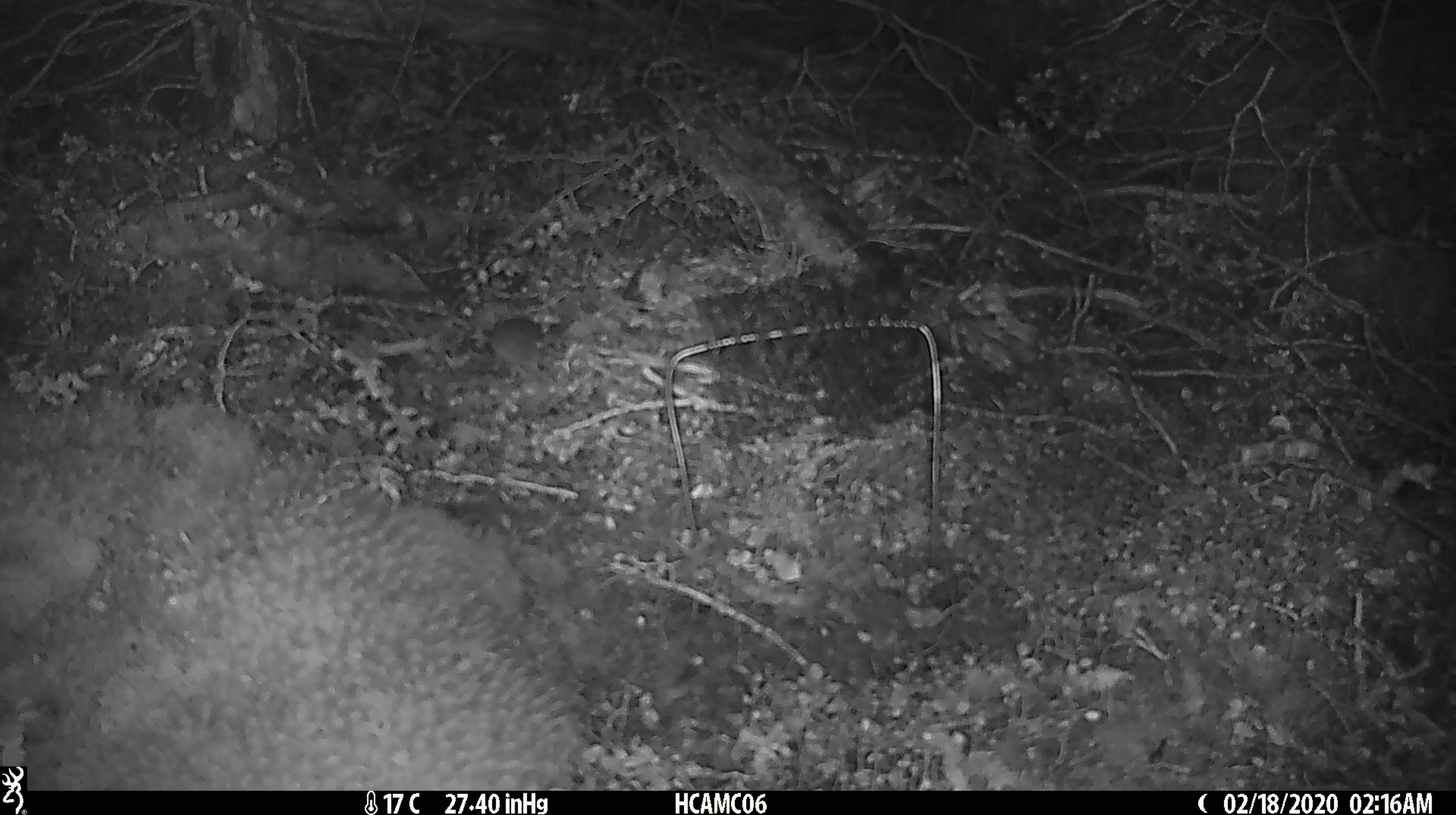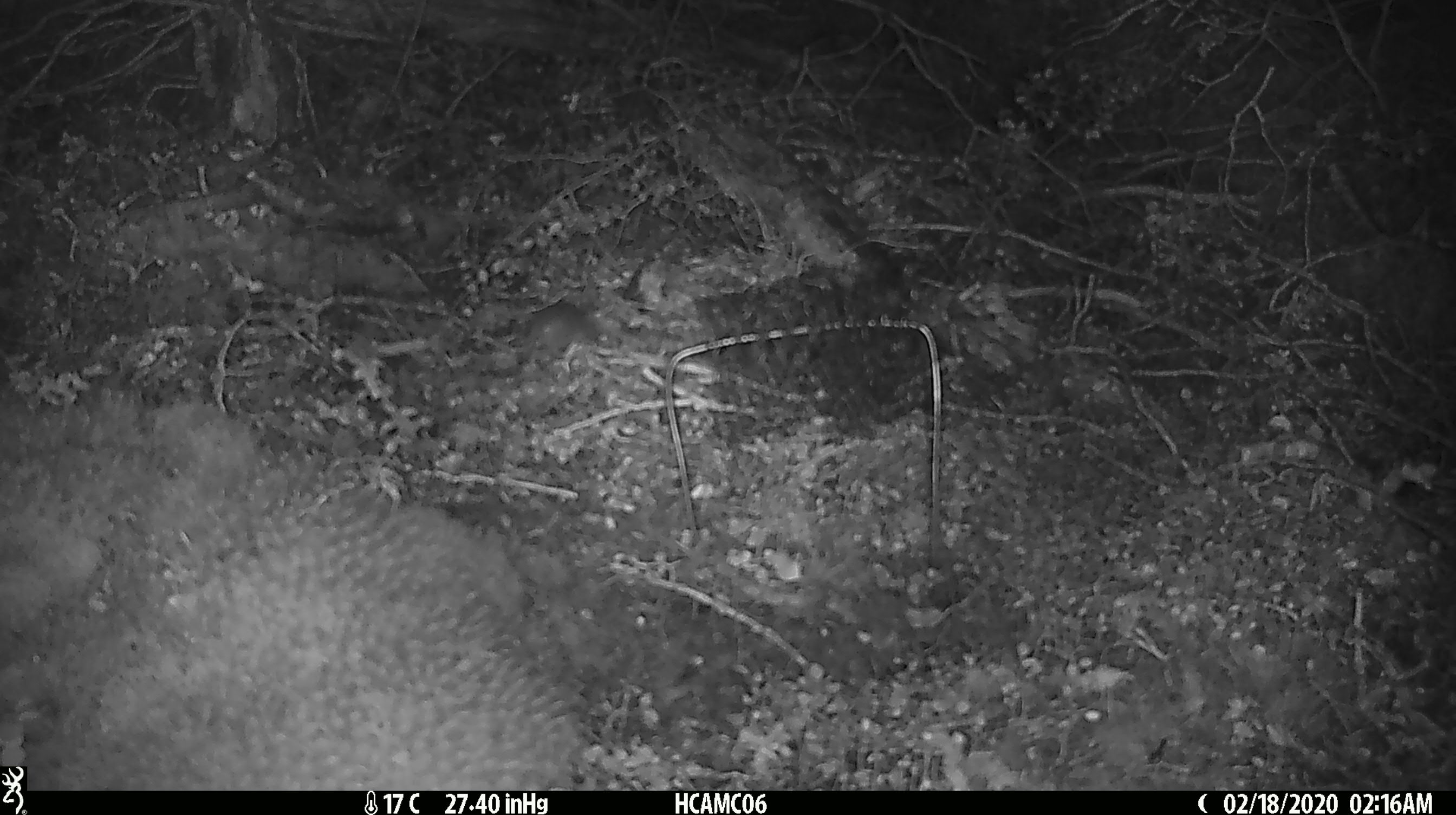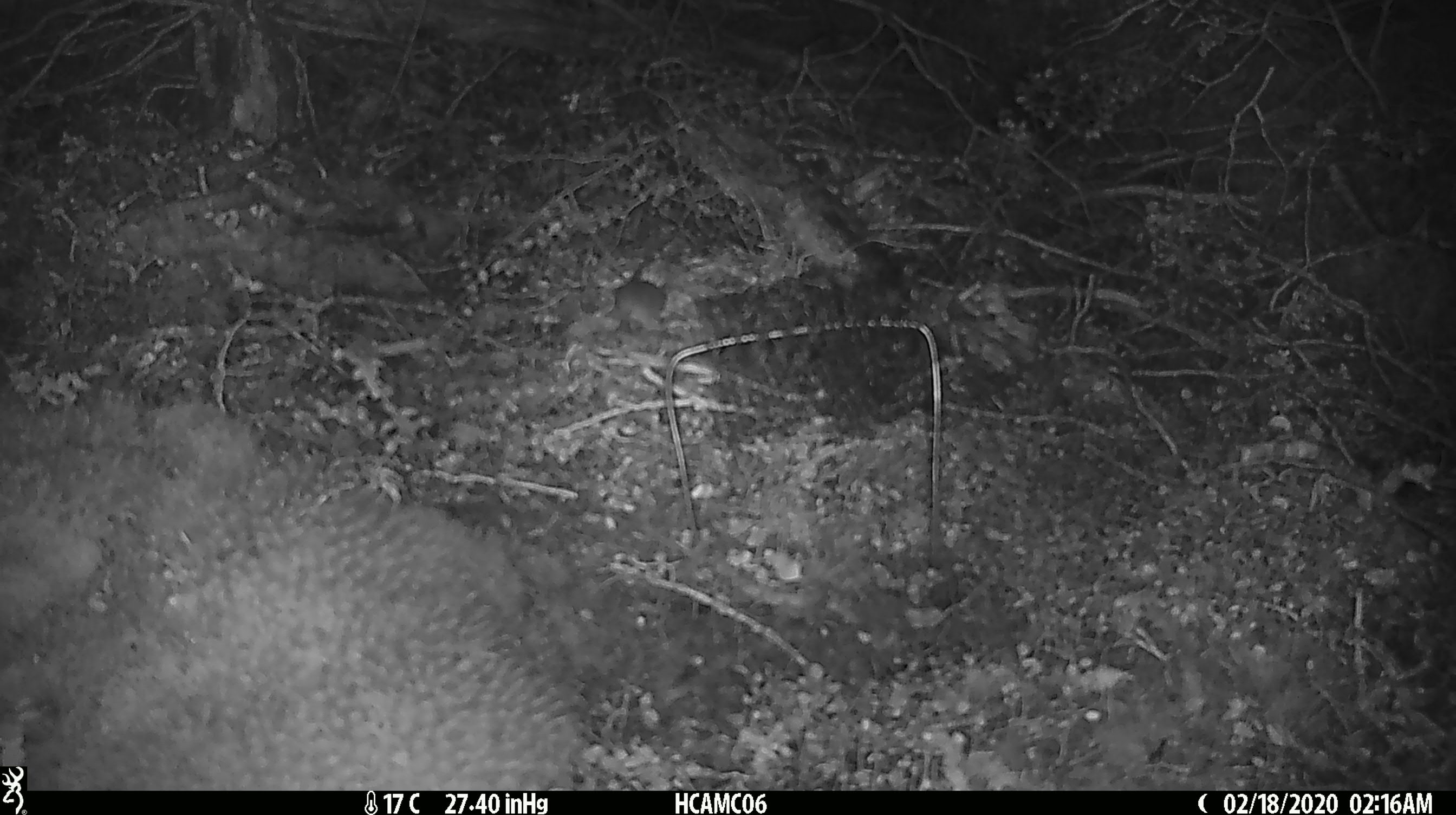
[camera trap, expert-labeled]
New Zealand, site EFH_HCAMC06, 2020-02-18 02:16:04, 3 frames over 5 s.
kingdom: Animalia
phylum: Chordata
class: Mammalia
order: Rodentia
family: Muridae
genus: Mus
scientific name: Mus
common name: mouse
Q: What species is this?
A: Mouse (Mus).